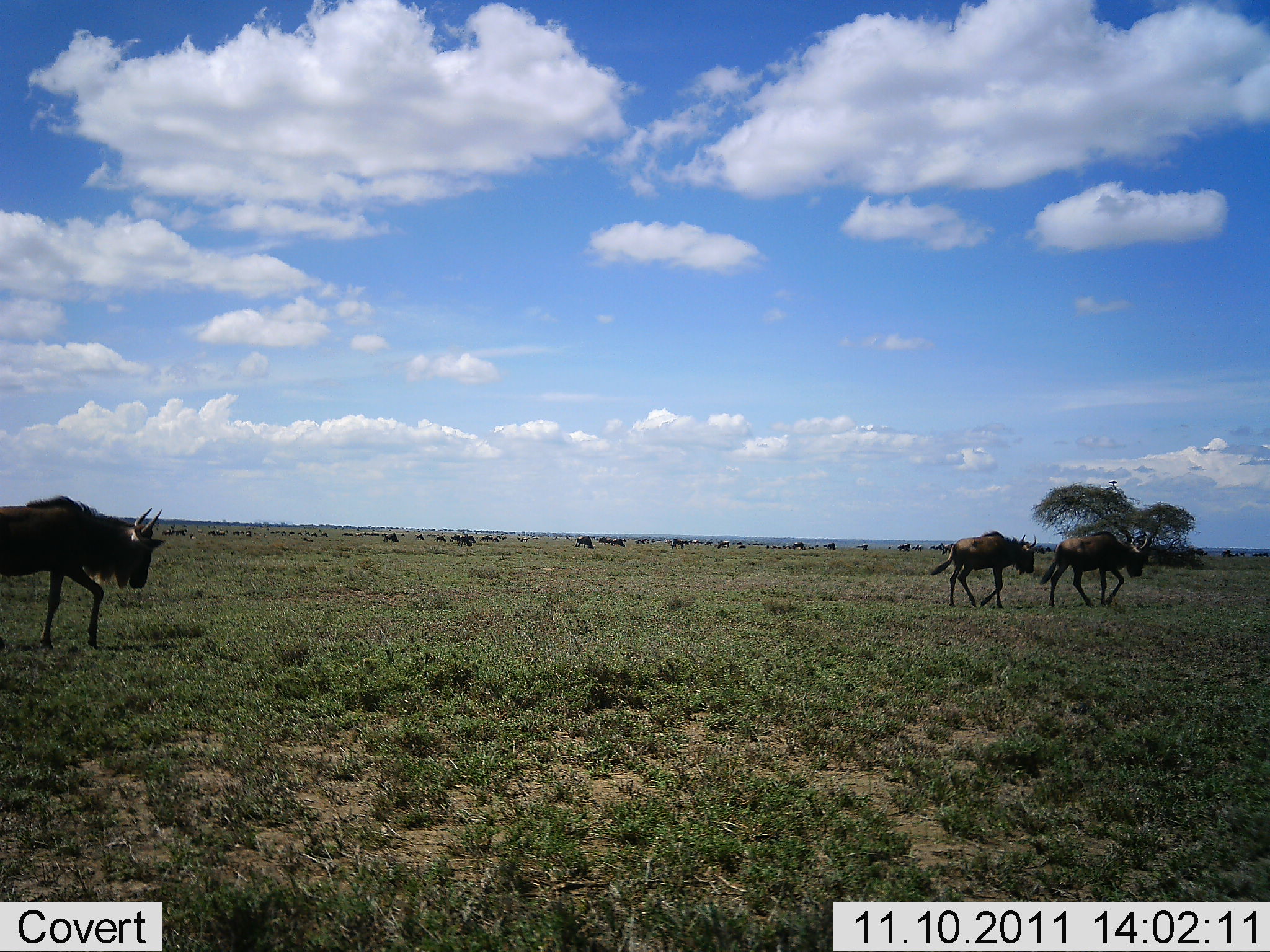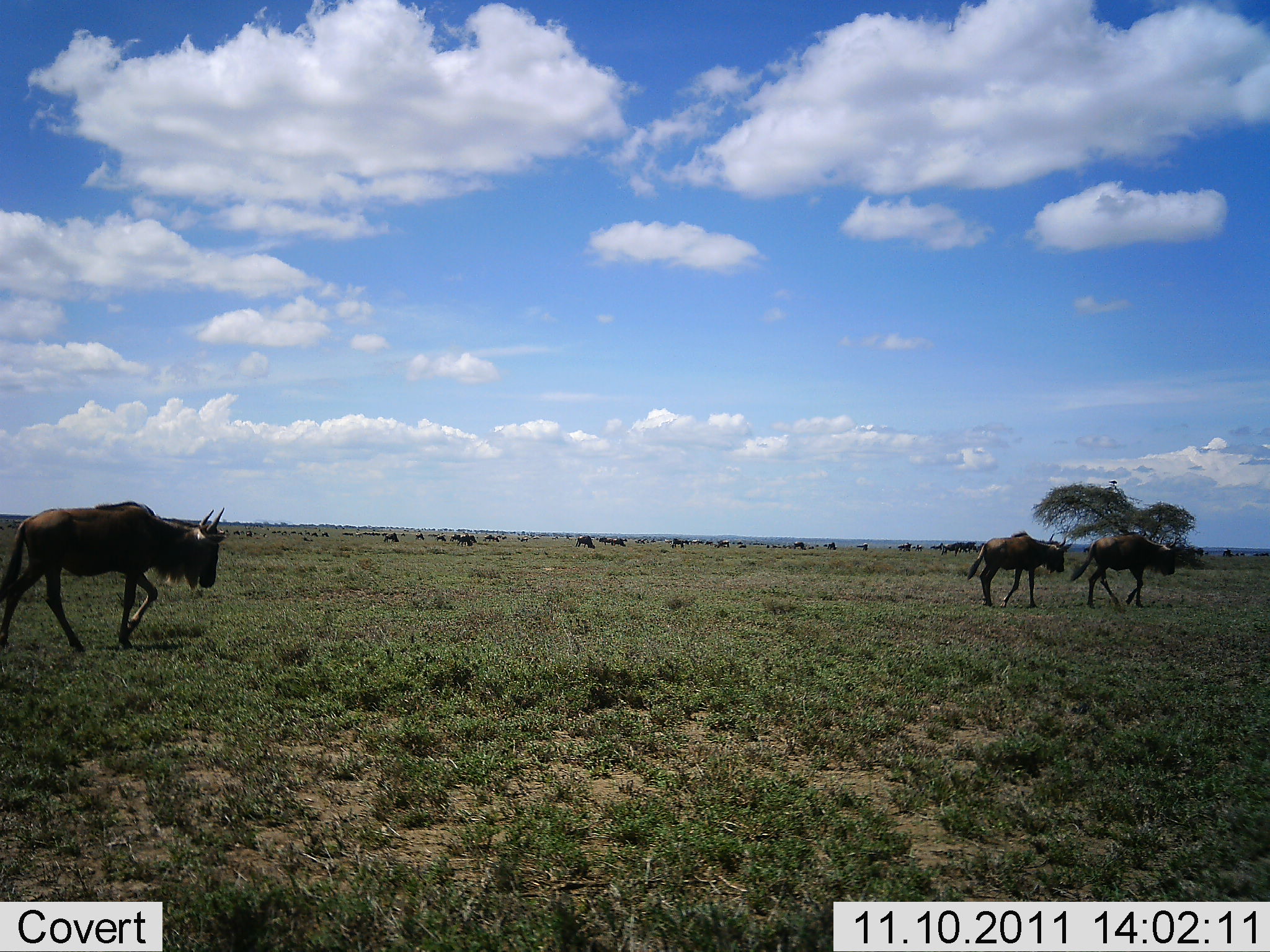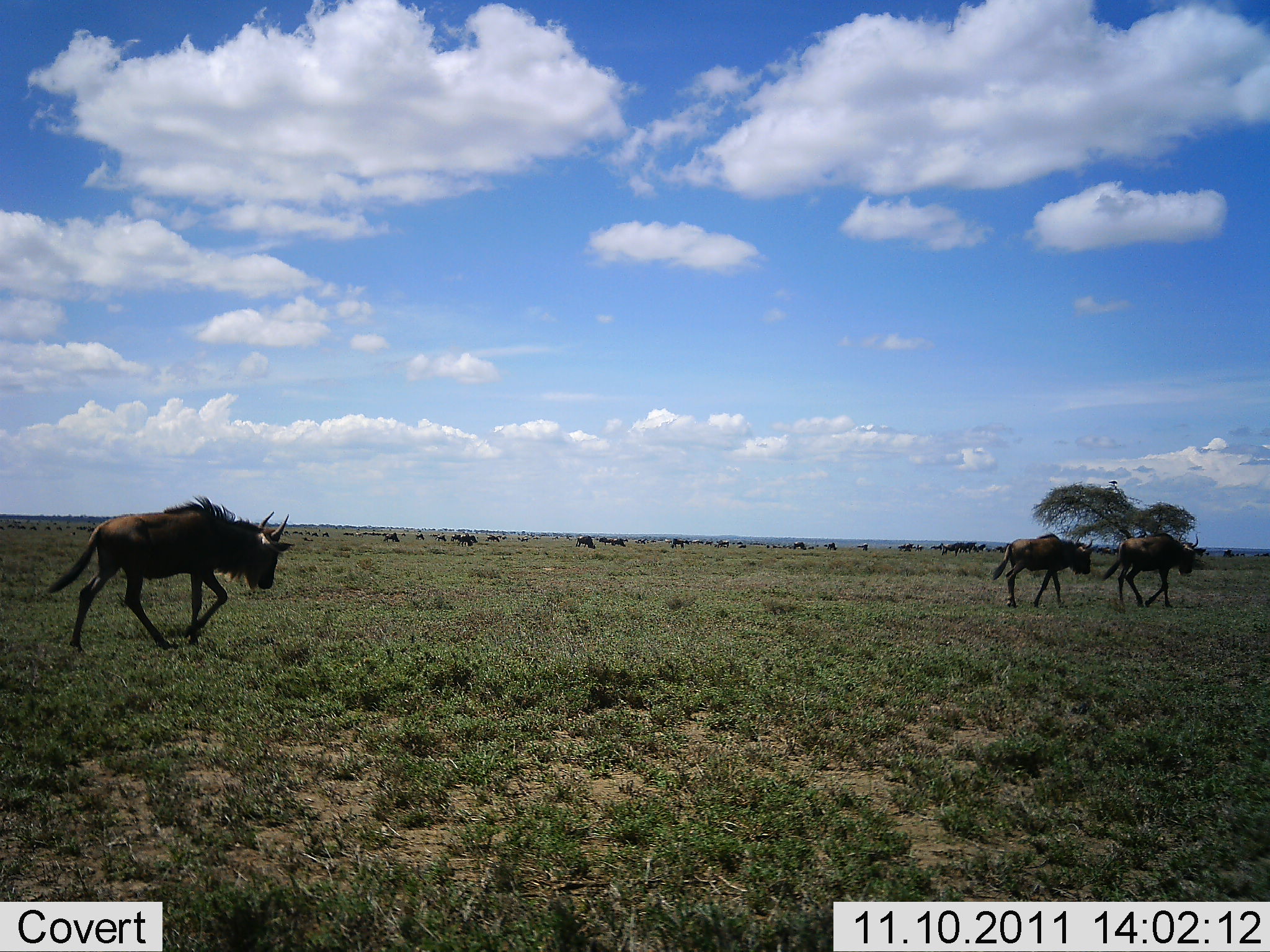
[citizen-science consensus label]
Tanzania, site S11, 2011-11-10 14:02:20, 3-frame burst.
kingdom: Animalia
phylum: Chordata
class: Mammalia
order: Artiodactyla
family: Bovidae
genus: Connochaetes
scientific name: Connochaetes taurinus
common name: blue wildebeest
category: wildebeest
Wildebeest (blue wildebeest) (Connochaetes taurinus), count 3. Behavior (volunteer vote fractions): standing 15%, resting 0%, moving 92%, interacting 0%. Young present (vote fraction): 0%. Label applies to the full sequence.